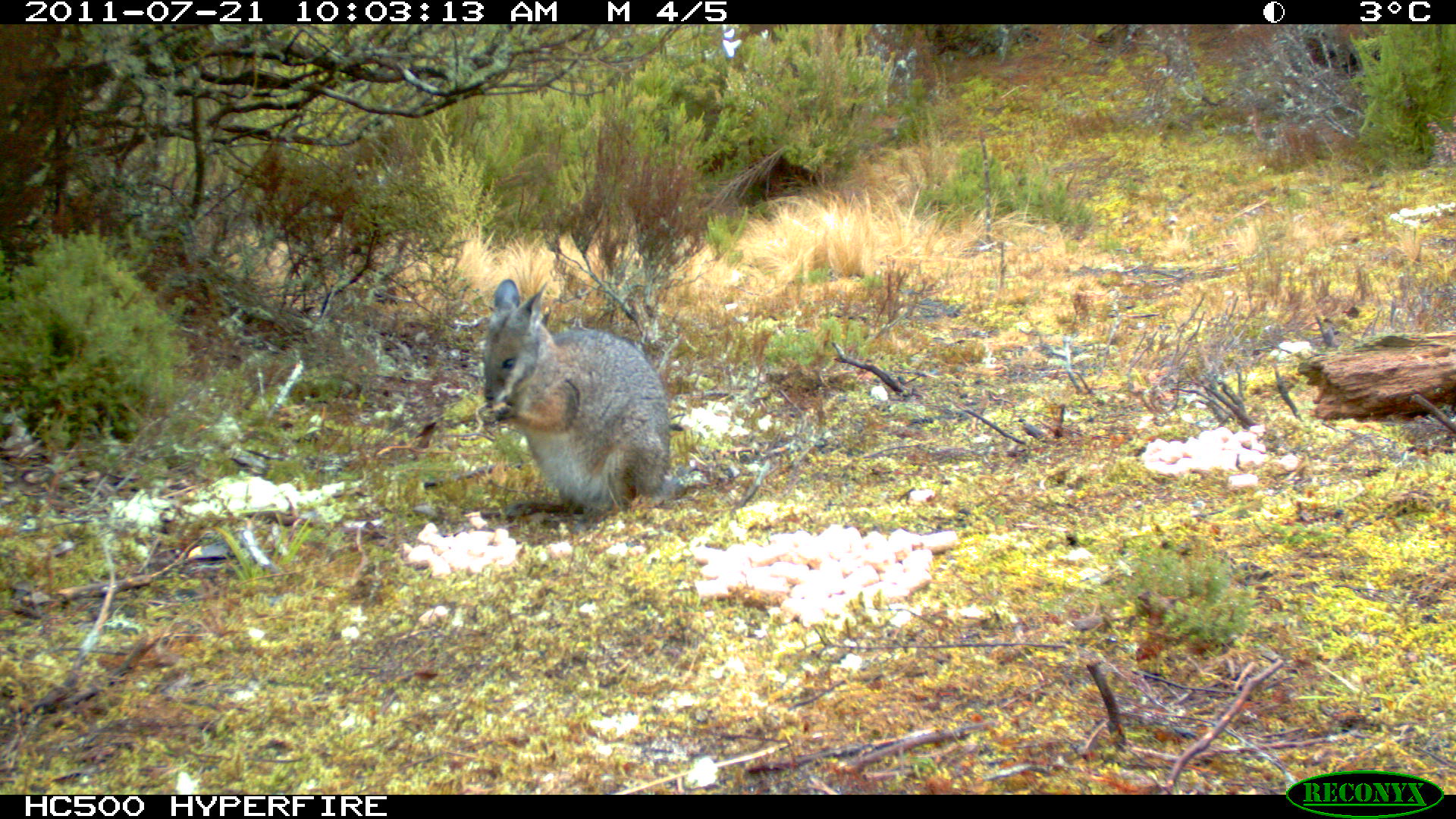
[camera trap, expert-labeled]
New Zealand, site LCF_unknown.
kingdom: Animalia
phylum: Chordata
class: Mammalia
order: Diprotodontia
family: Macropodidae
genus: Notamacropus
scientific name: Notamacropus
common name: wallaby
Wallaby (Notamacropus).